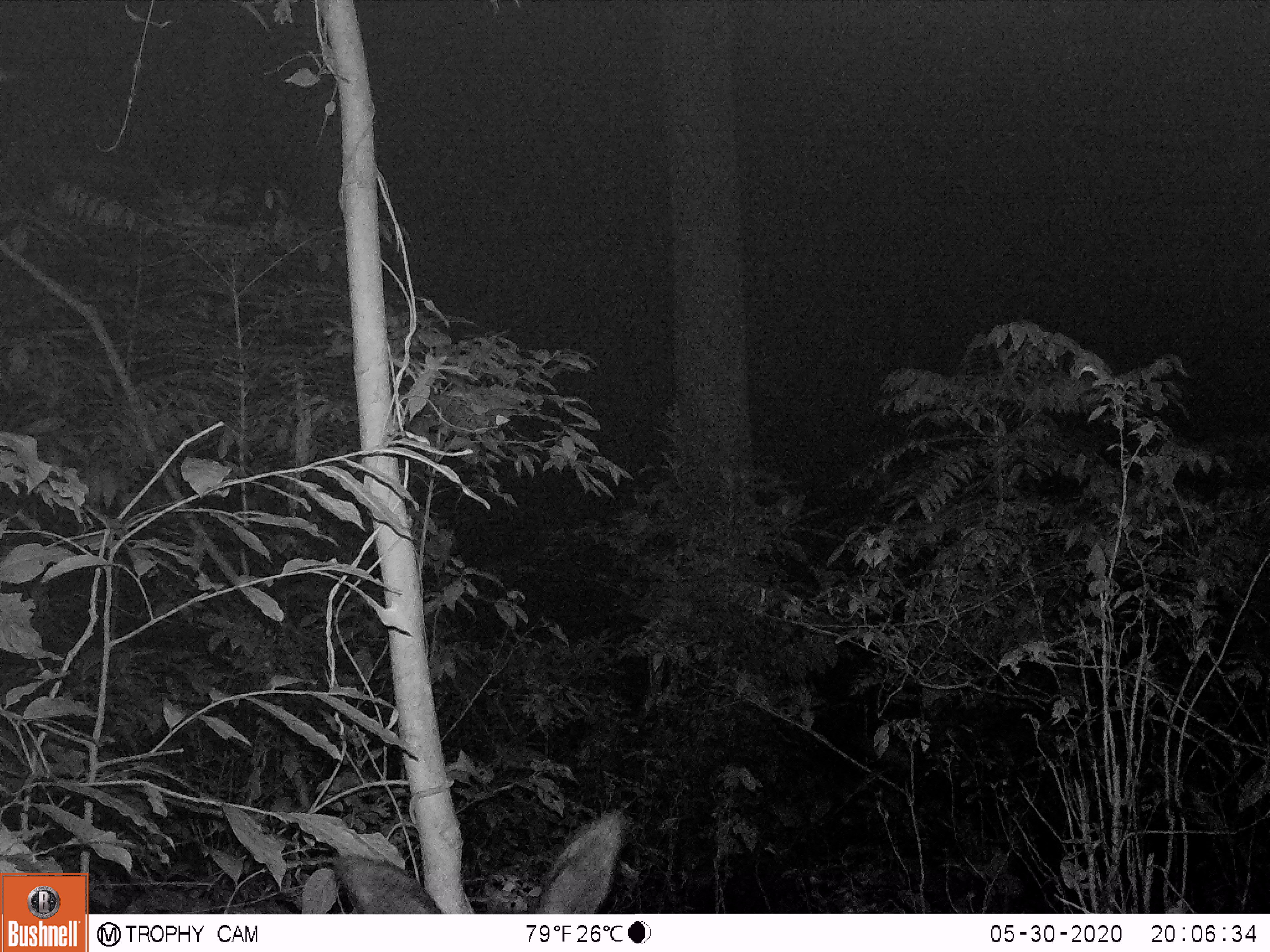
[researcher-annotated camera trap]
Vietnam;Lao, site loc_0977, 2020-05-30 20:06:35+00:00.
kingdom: Animalia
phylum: Chordata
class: Mammalia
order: Artiodactyla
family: Bovidae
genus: Capricornis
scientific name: Capricornis sumatraensis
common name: chinese serow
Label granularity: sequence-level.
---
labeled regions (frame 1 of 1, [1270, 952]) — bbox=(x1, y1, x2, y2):
chinese serow: bbox=(331, 807, 625, 913)